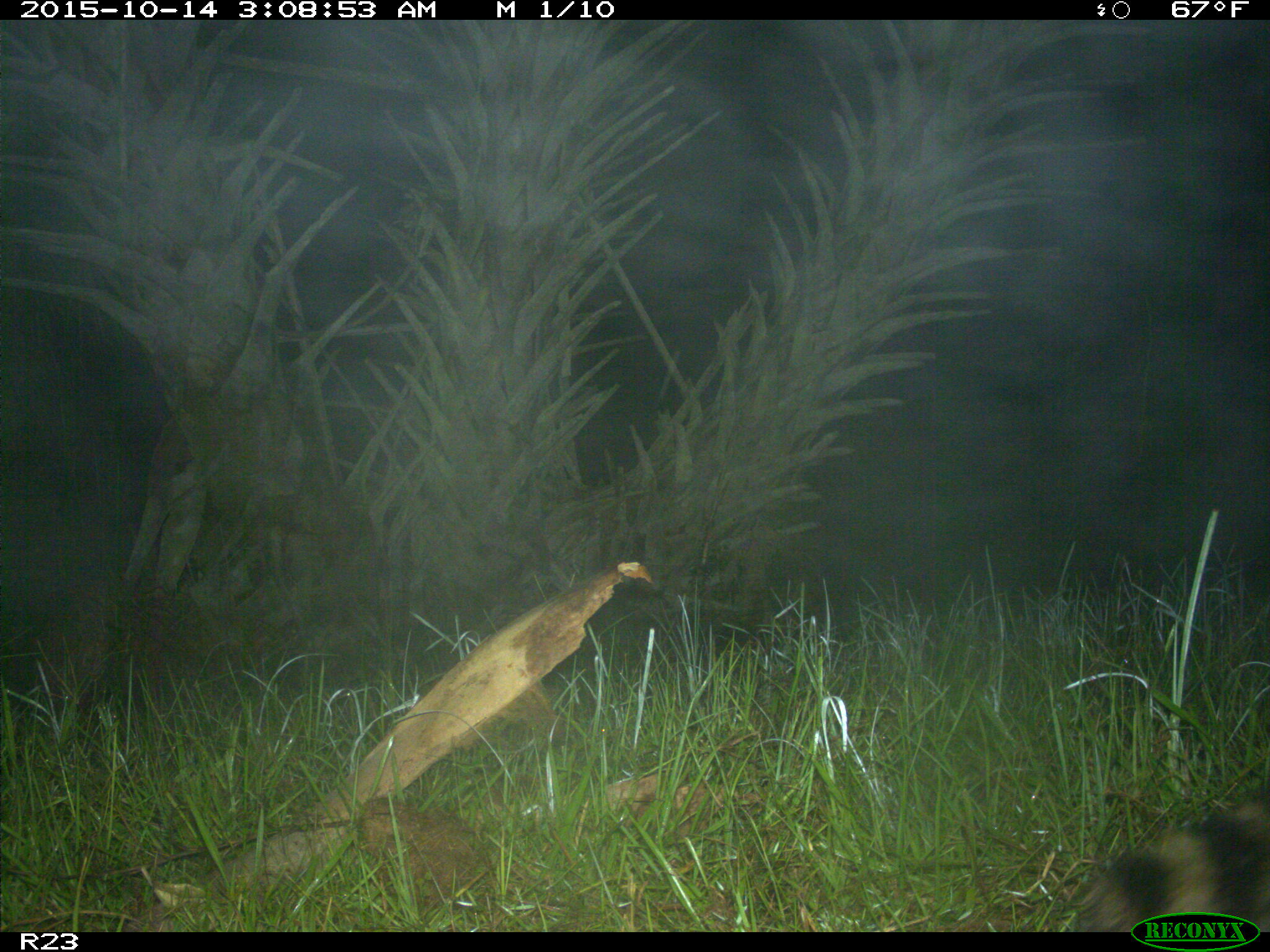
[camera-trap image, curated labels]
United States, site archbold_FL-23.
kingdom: Animalia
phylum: Chordata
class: Mammalia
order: Carnivora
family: Procyonidae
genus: Procyon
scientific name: Procyon lotor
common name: common raccoon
Procyon lotor (common raccoon).